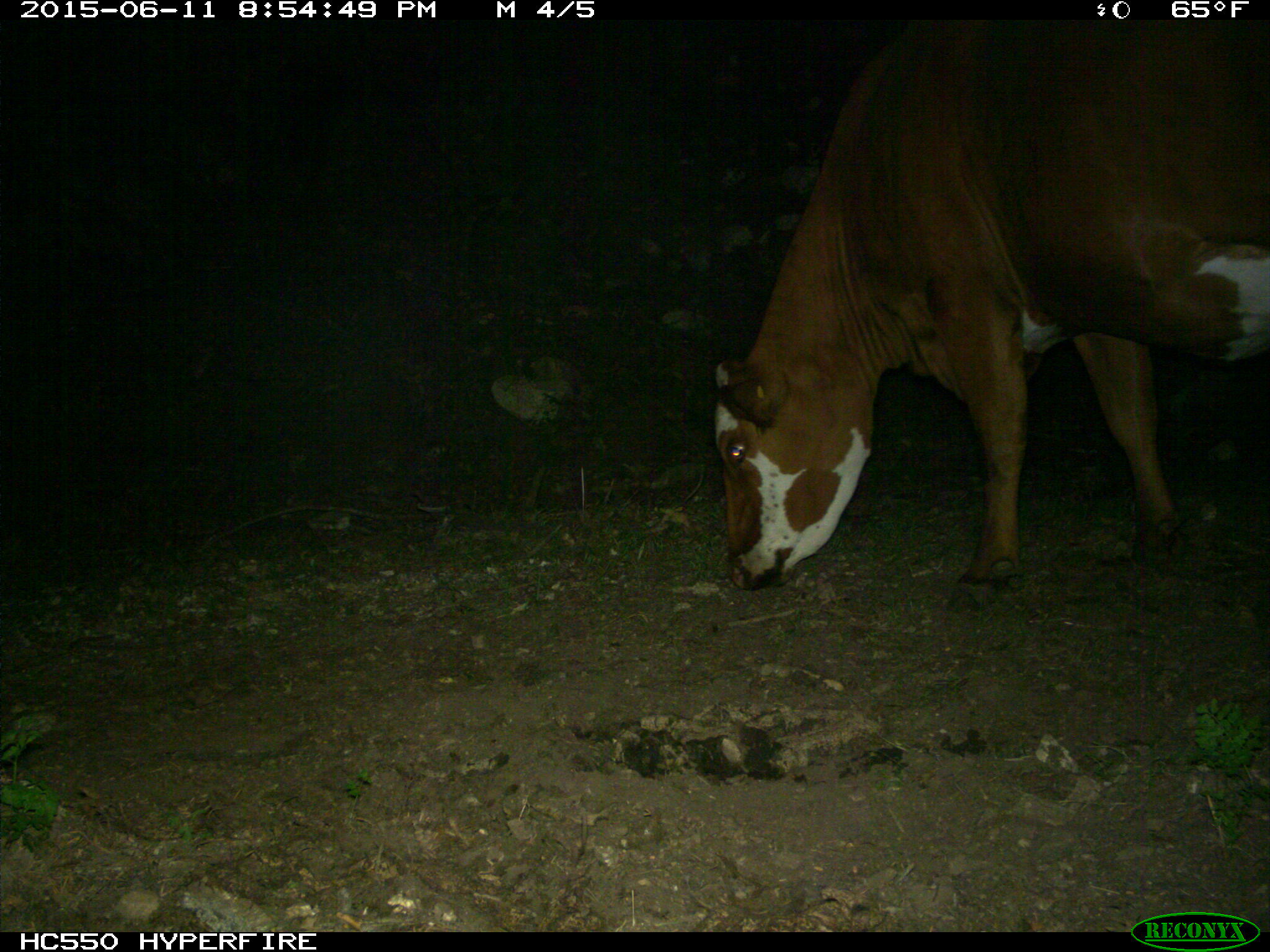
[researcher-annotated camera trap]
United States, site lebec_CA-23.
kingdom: Animalia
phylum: Chordata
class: Mammalia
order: Artiodactyla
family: Bovidae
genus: Bos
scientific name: Bos taurus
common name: domestic cow